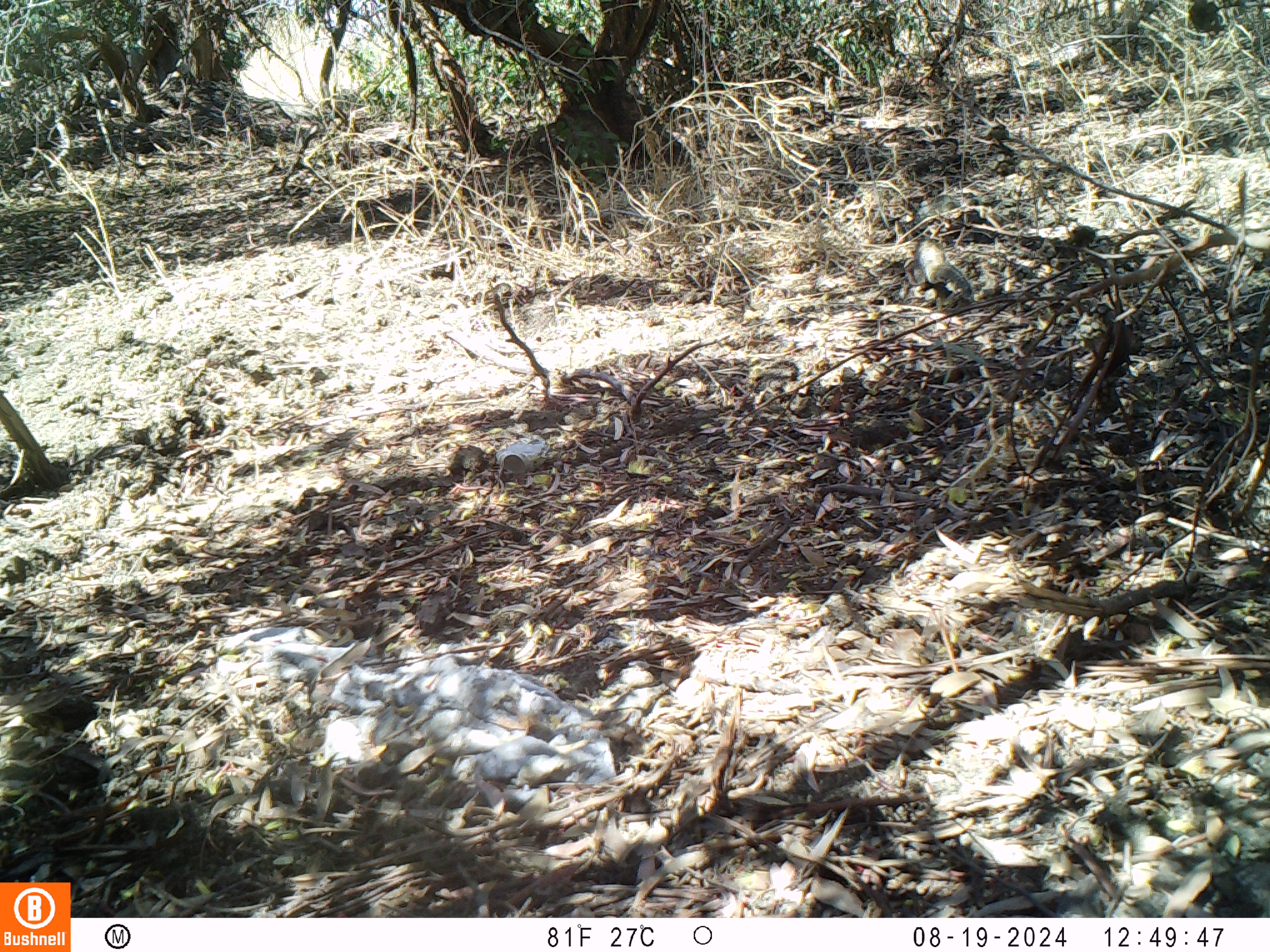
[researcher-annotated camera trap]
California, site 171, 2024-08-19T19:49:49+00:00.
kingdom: Animalia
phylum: Chordata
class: Mammalia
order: Rodentia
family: Sciuridae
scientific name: Sciuridae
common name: squirrel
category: unknown squirrel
Unknown squirrel (squirrel) (Sciuridae).